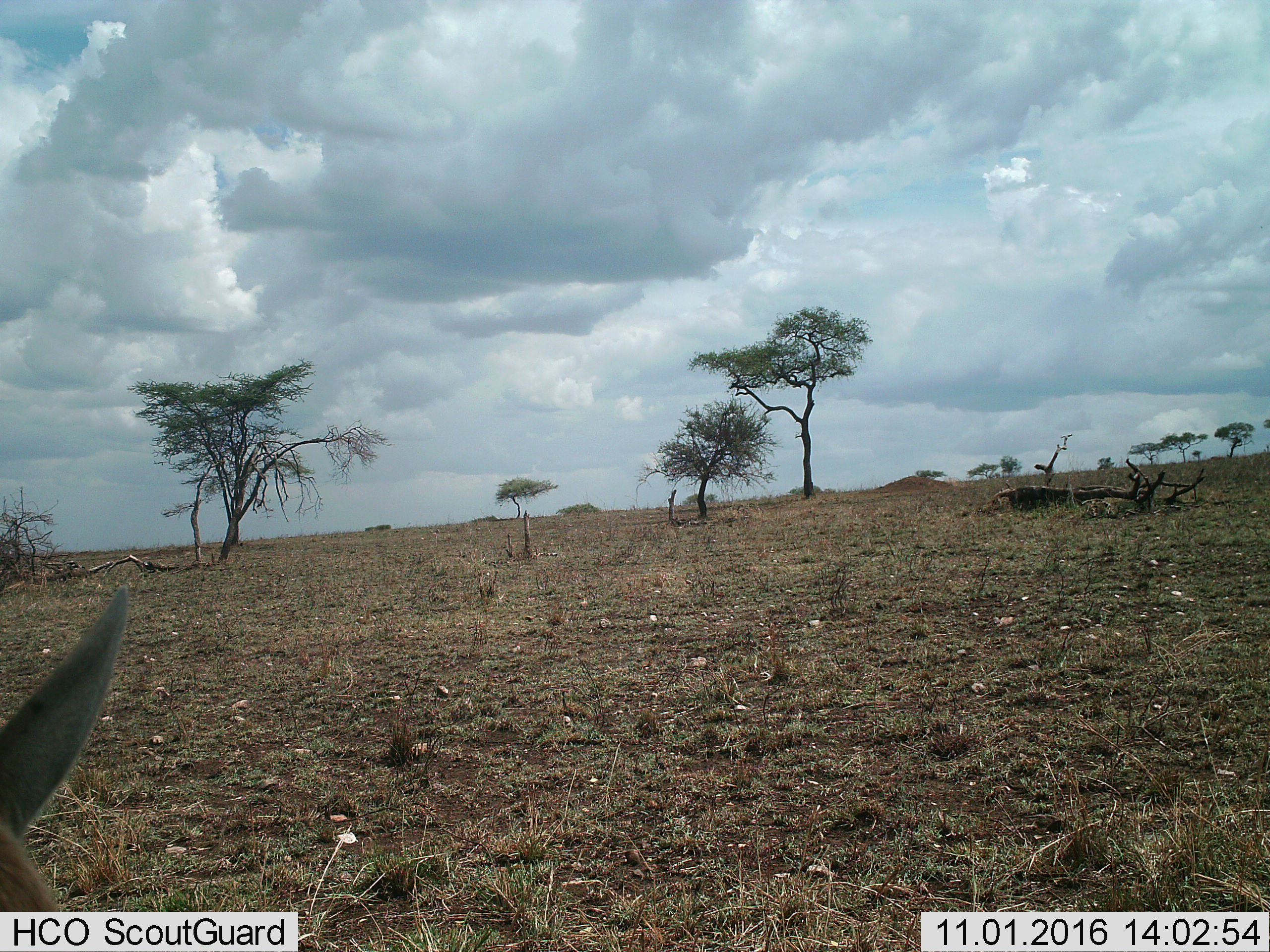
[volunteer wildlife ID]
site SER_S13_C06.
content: unidentified animal